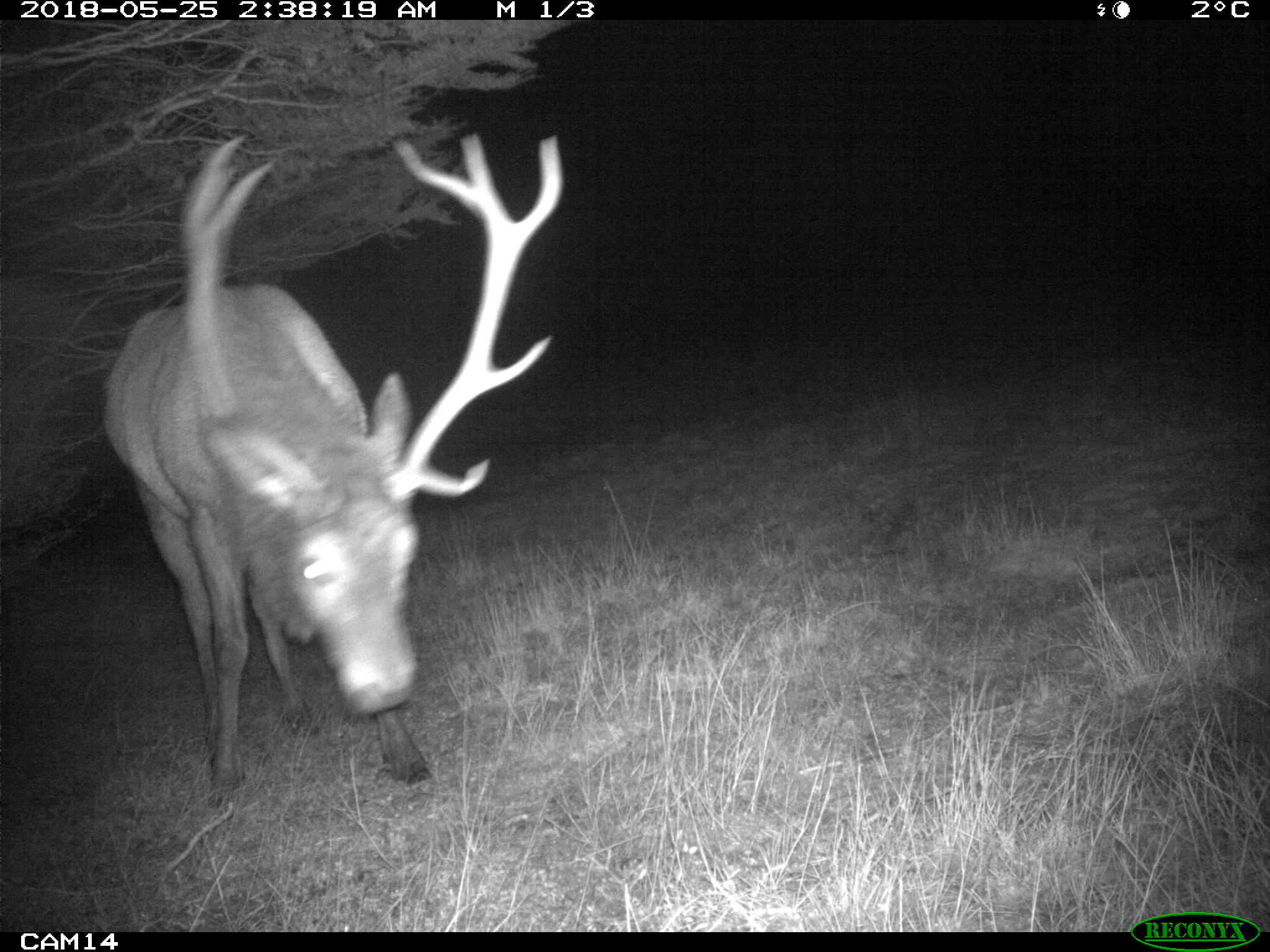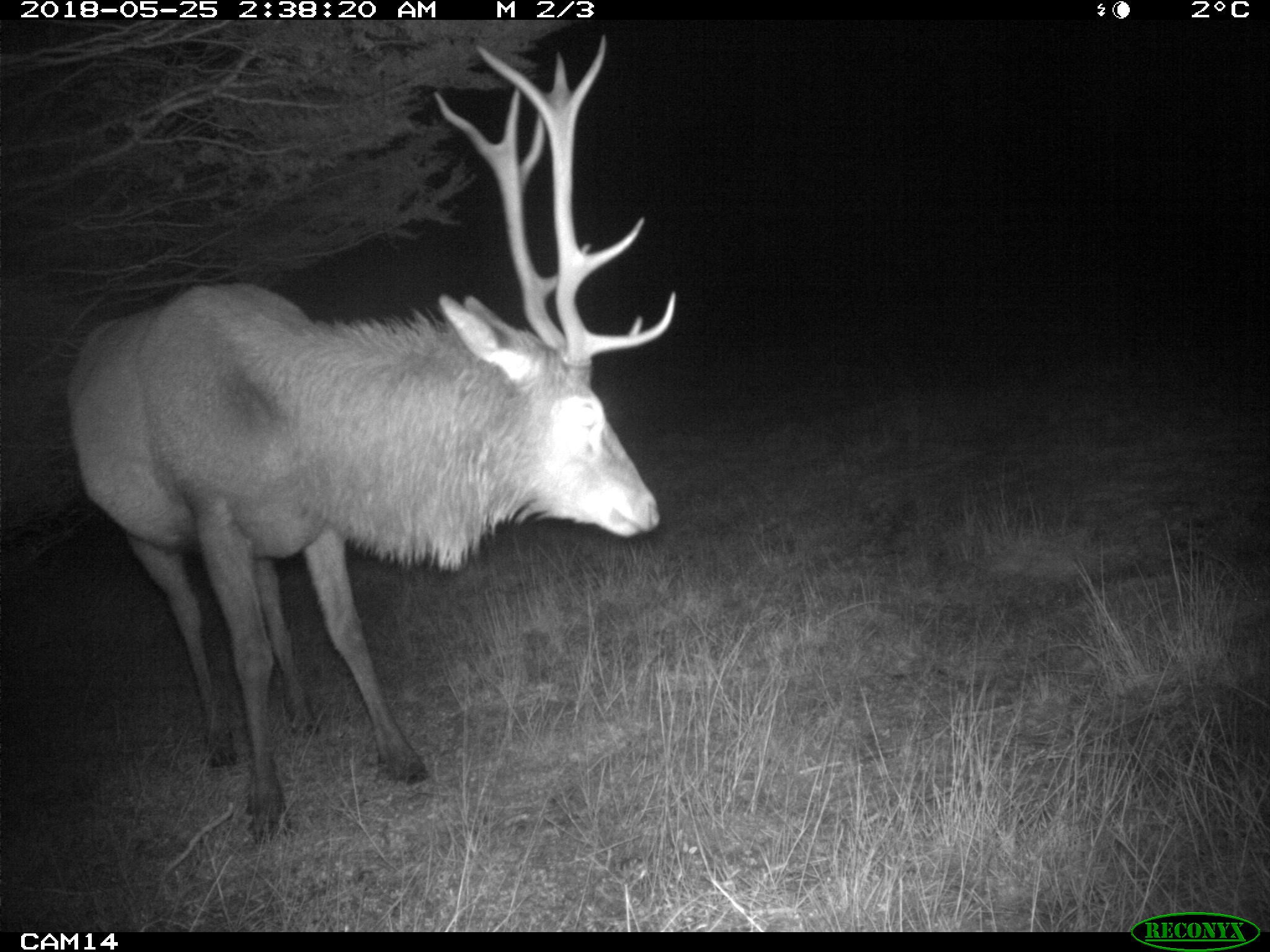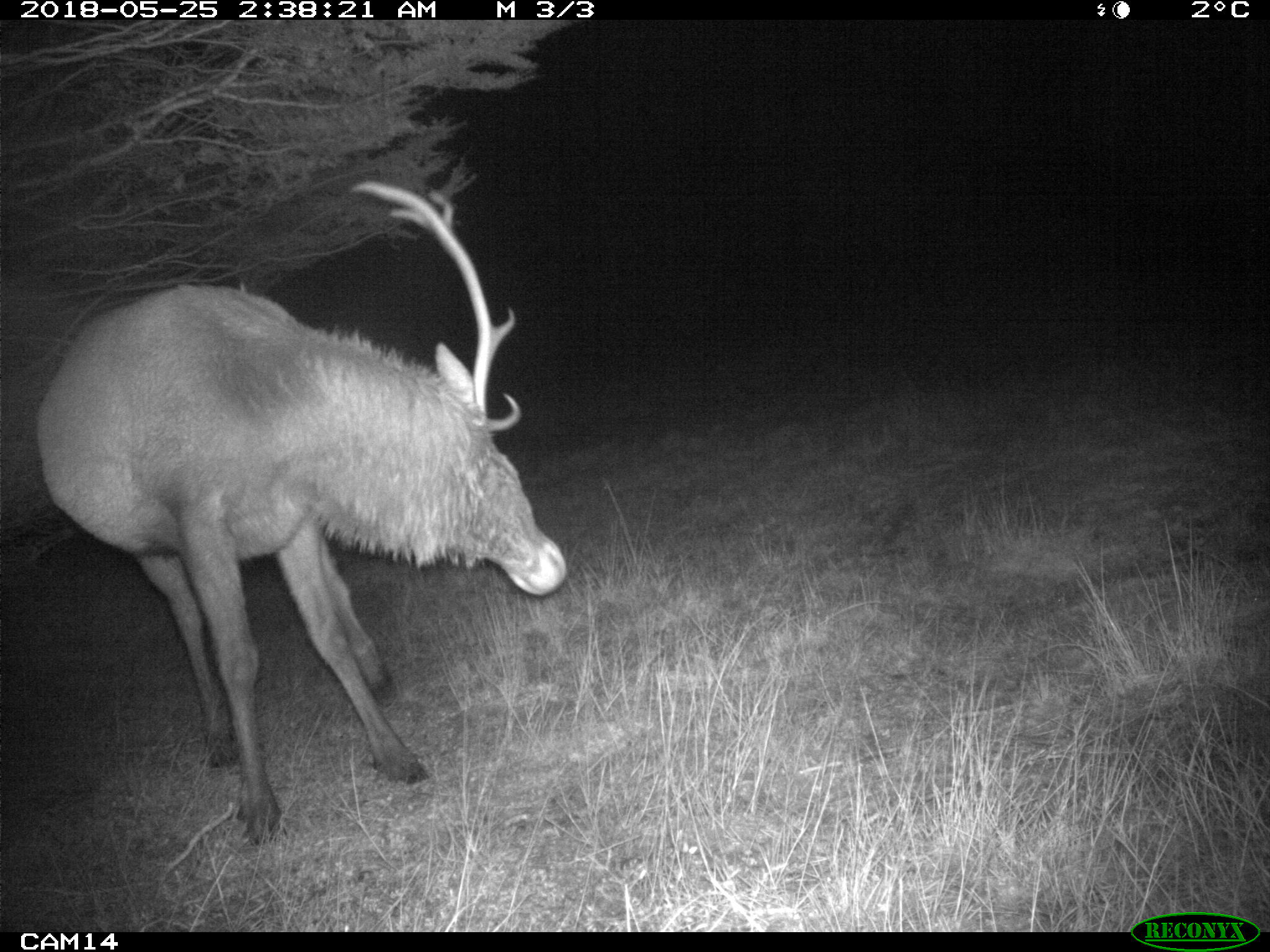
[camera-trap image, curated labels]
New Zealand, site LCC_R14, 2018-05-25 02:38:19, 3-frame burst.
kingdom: Animalia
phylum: Chordata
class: Mammalia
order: Artiodactyla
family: Cervidae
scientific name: Cervidae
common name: deer